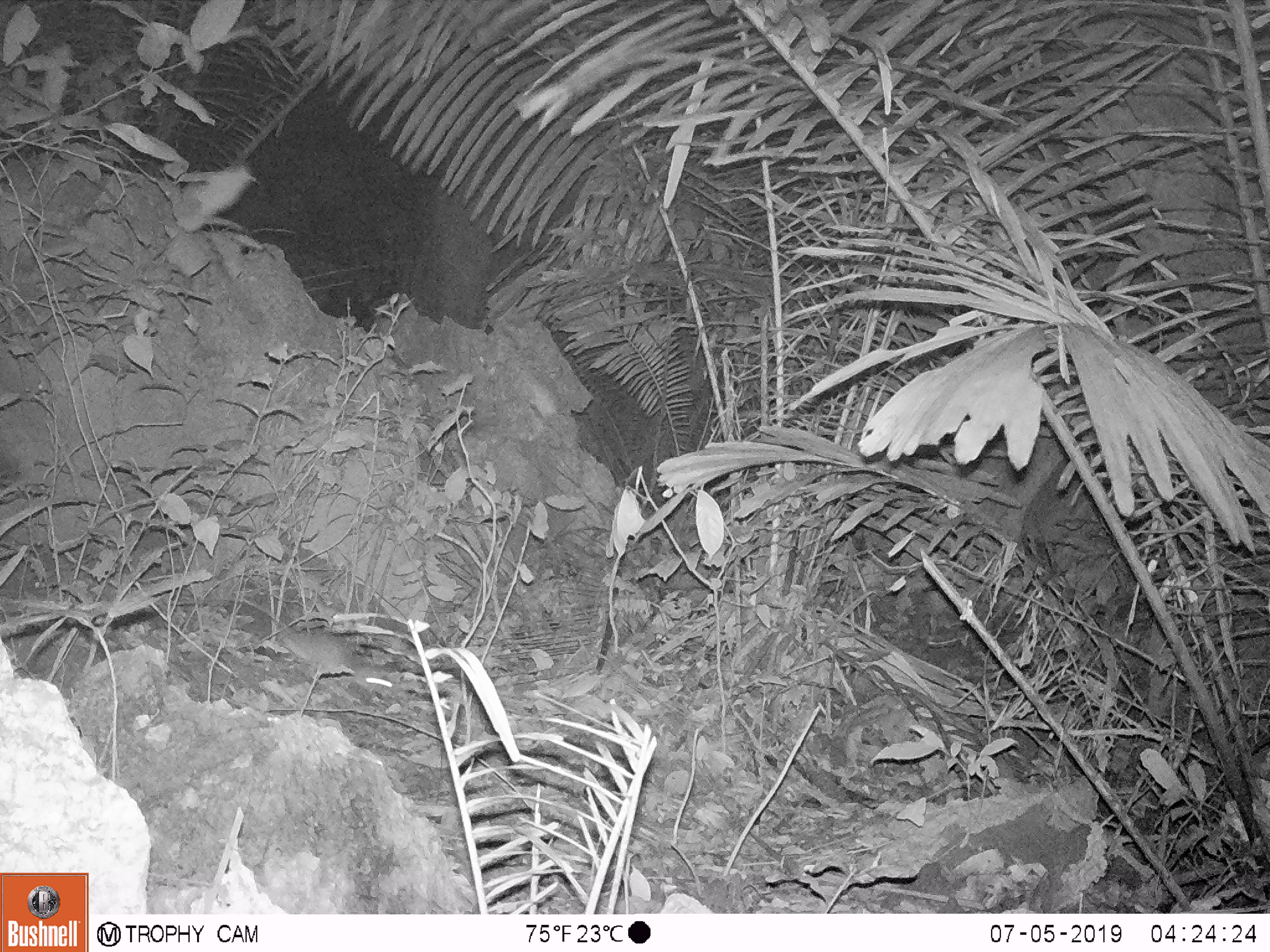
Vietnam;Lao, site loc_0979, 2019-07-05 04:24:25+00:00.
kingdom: Animalia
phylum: Chordata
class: Mammalia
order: Rodentia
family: Muridae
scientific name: Muridae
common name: old-world mice and rats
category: unidentified murid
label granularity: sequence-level